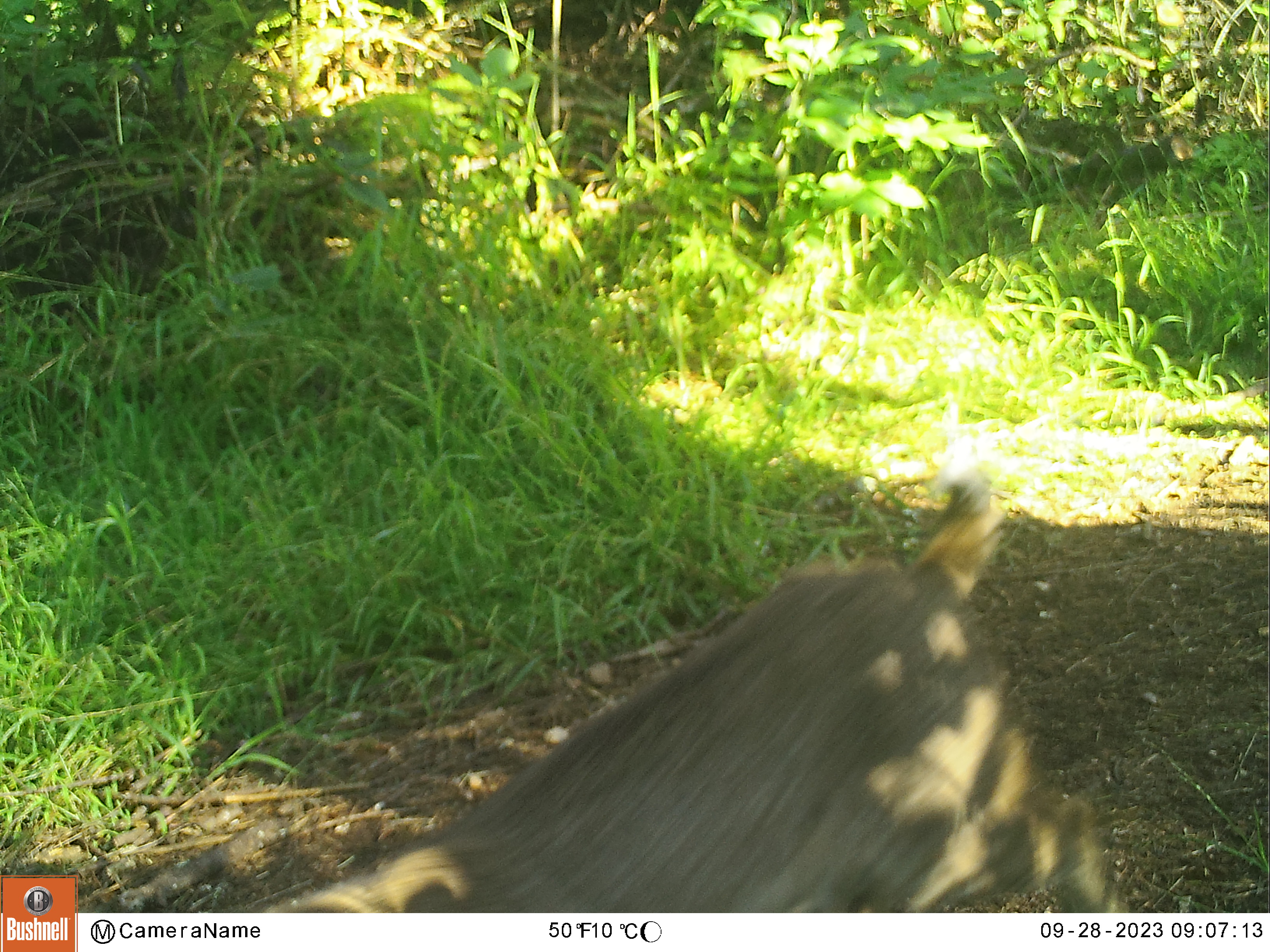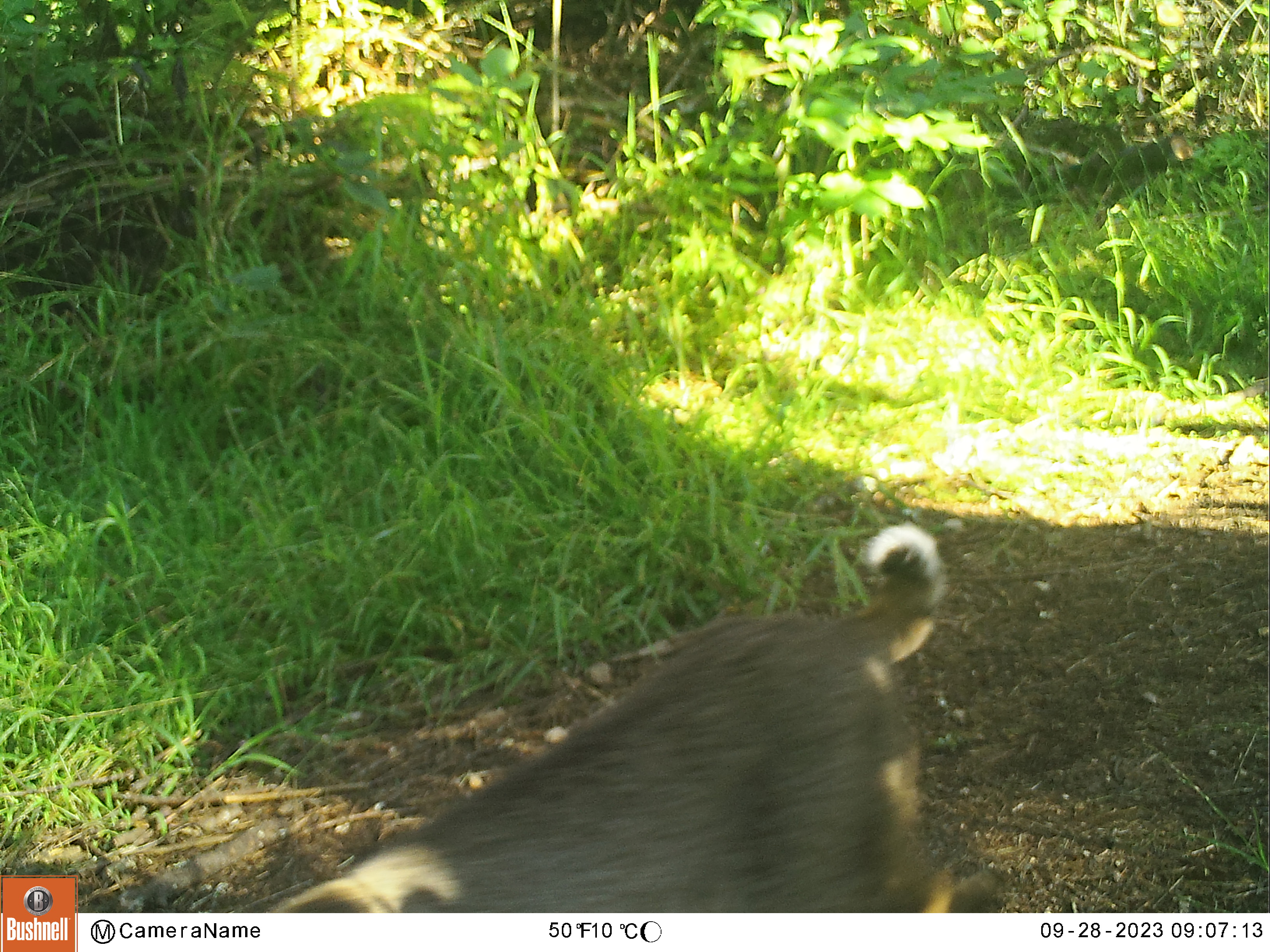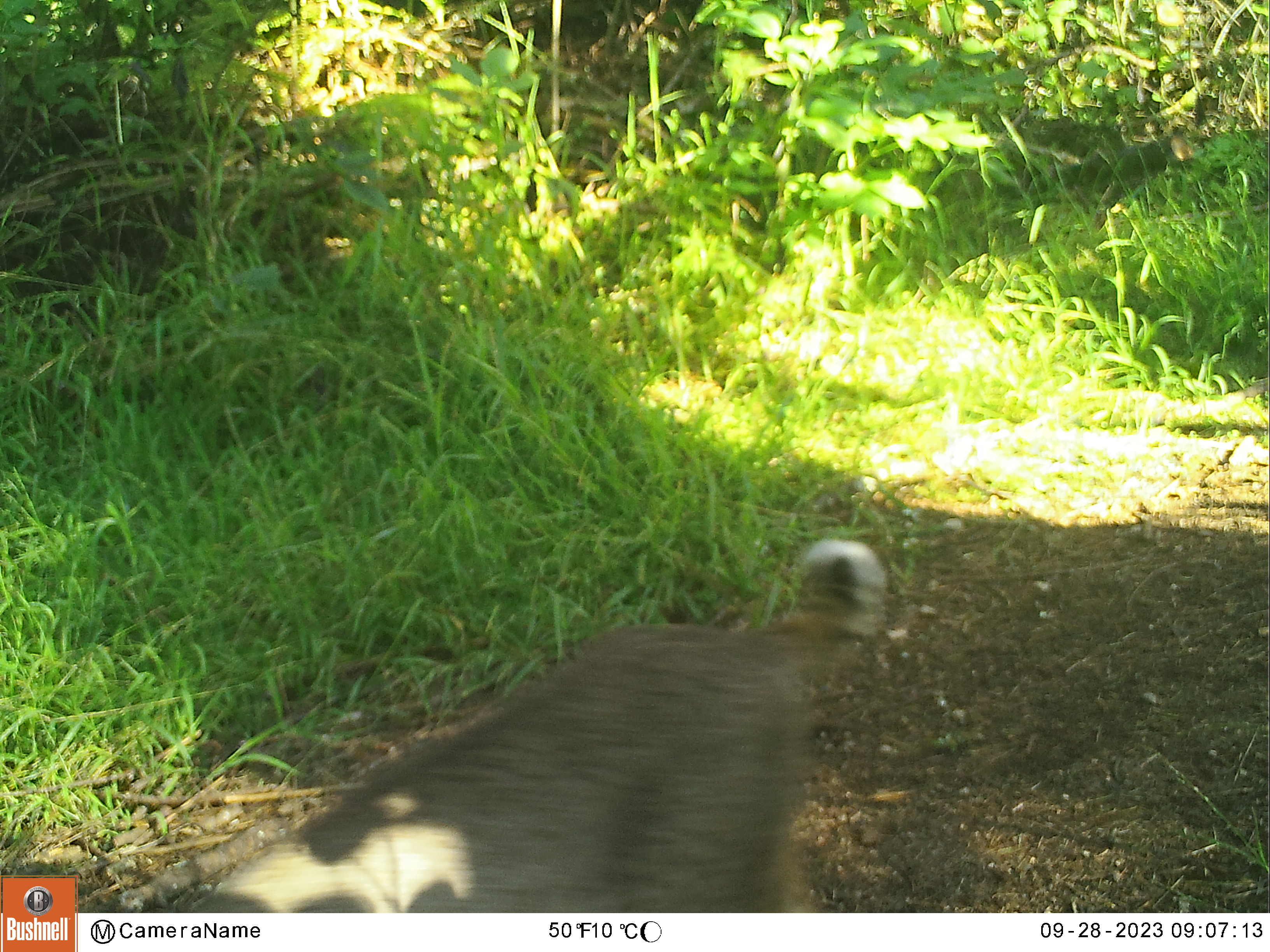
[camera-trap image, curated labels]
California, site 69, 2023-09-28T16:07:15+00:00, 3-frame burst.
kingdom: Animalia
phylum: Chordata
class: Mammalia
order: Carnivora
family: Felidae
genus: Lynx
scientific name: Lynx rufus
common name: bobcat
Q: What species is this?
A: Bobcat (Lynx rufus).